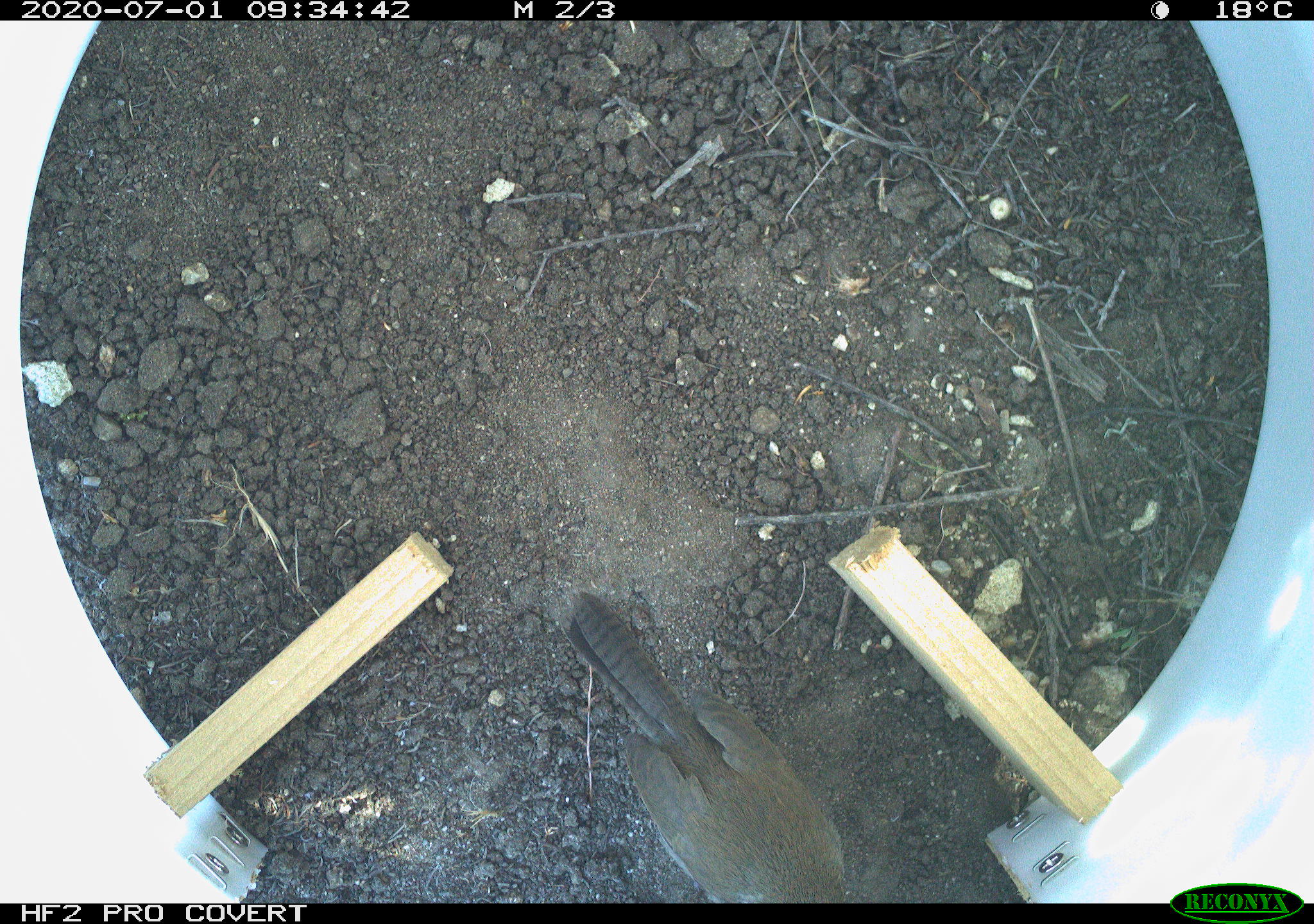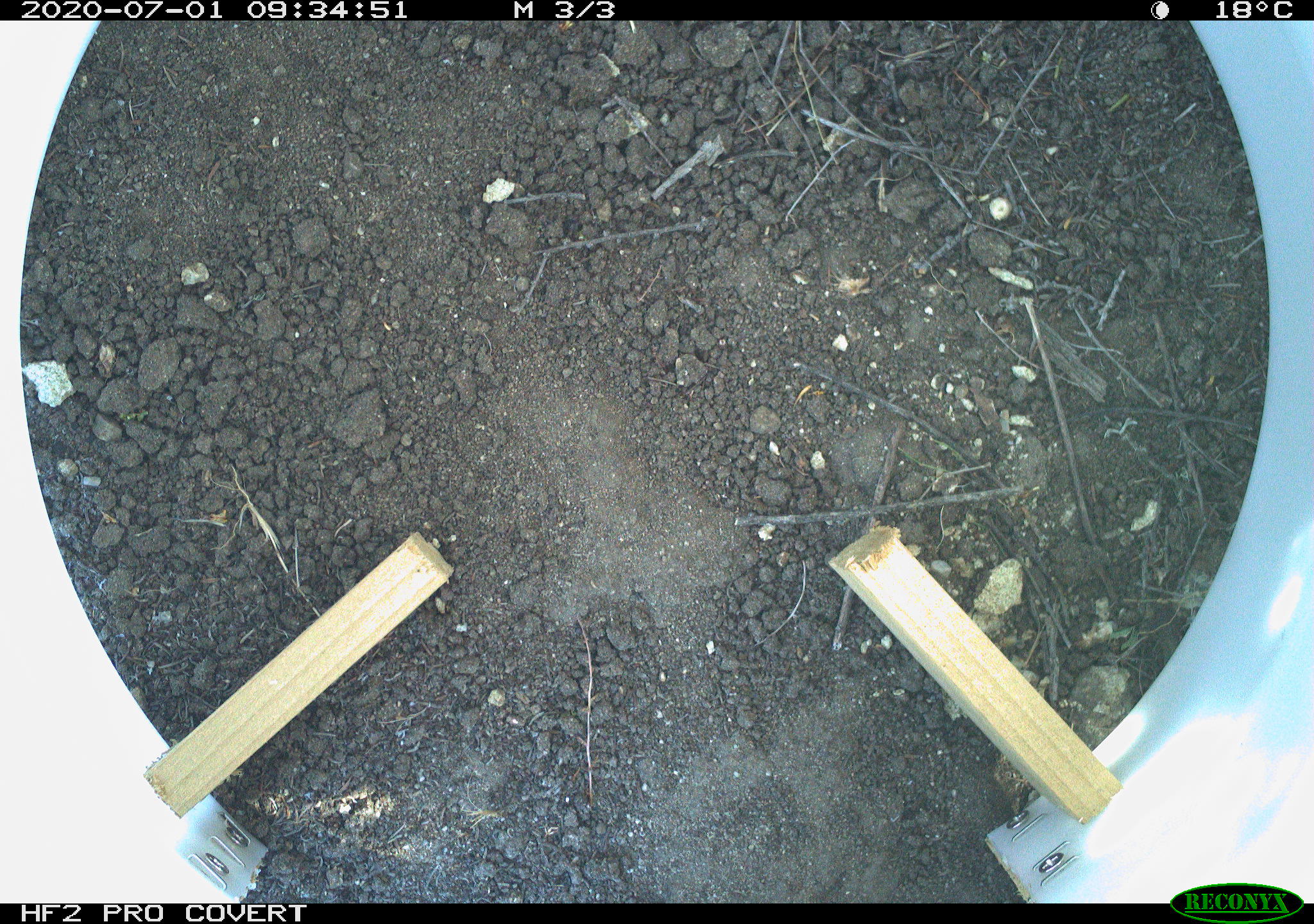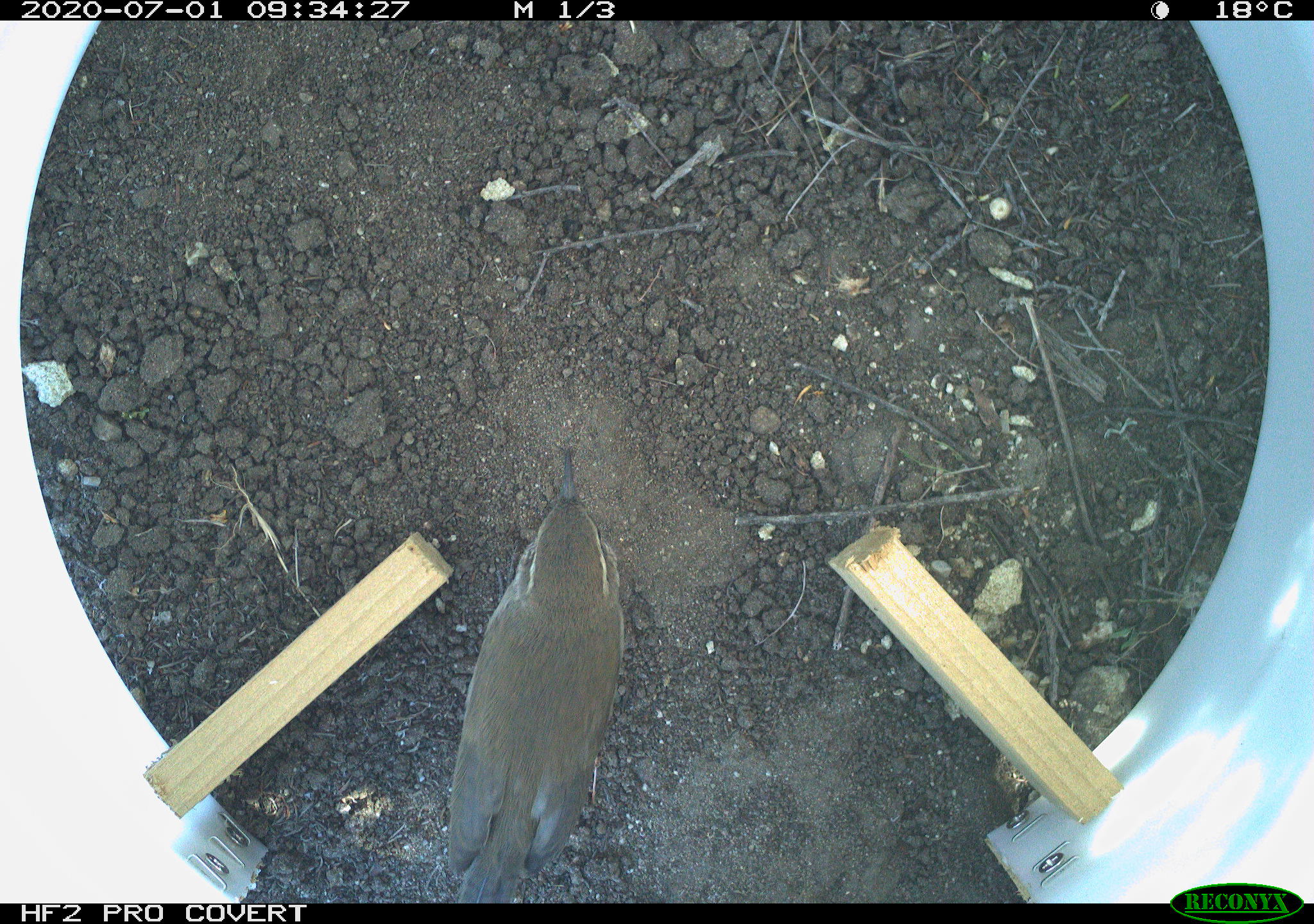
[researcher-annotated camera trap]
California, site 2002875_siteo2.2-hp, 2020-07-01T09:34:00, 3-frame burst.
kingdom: Animalia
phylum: Chordata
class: Aves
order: Passeriformes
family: Troglodytidae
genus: Thryomanes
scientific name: Thryomanes bewickii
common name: bewick's wren